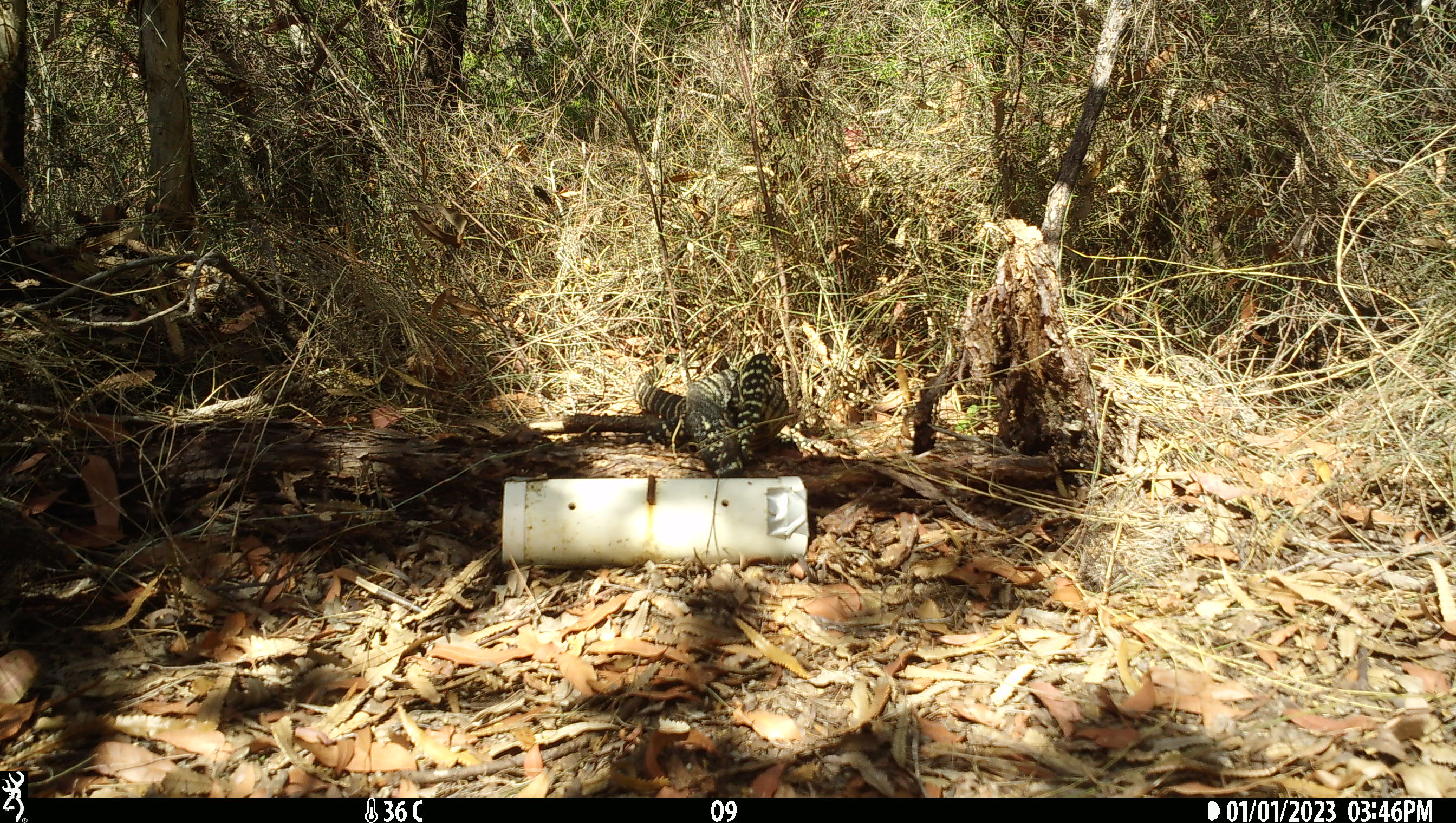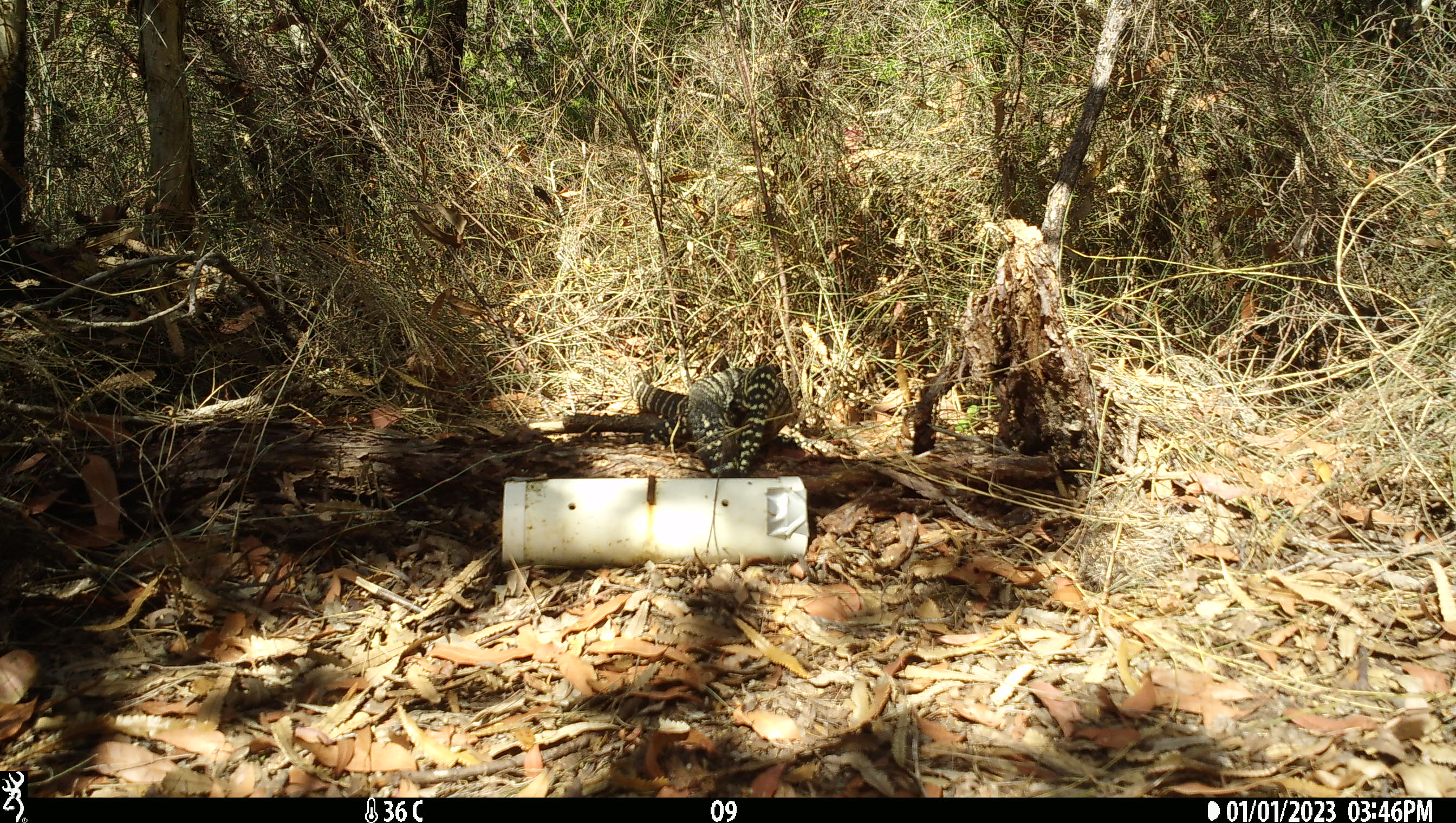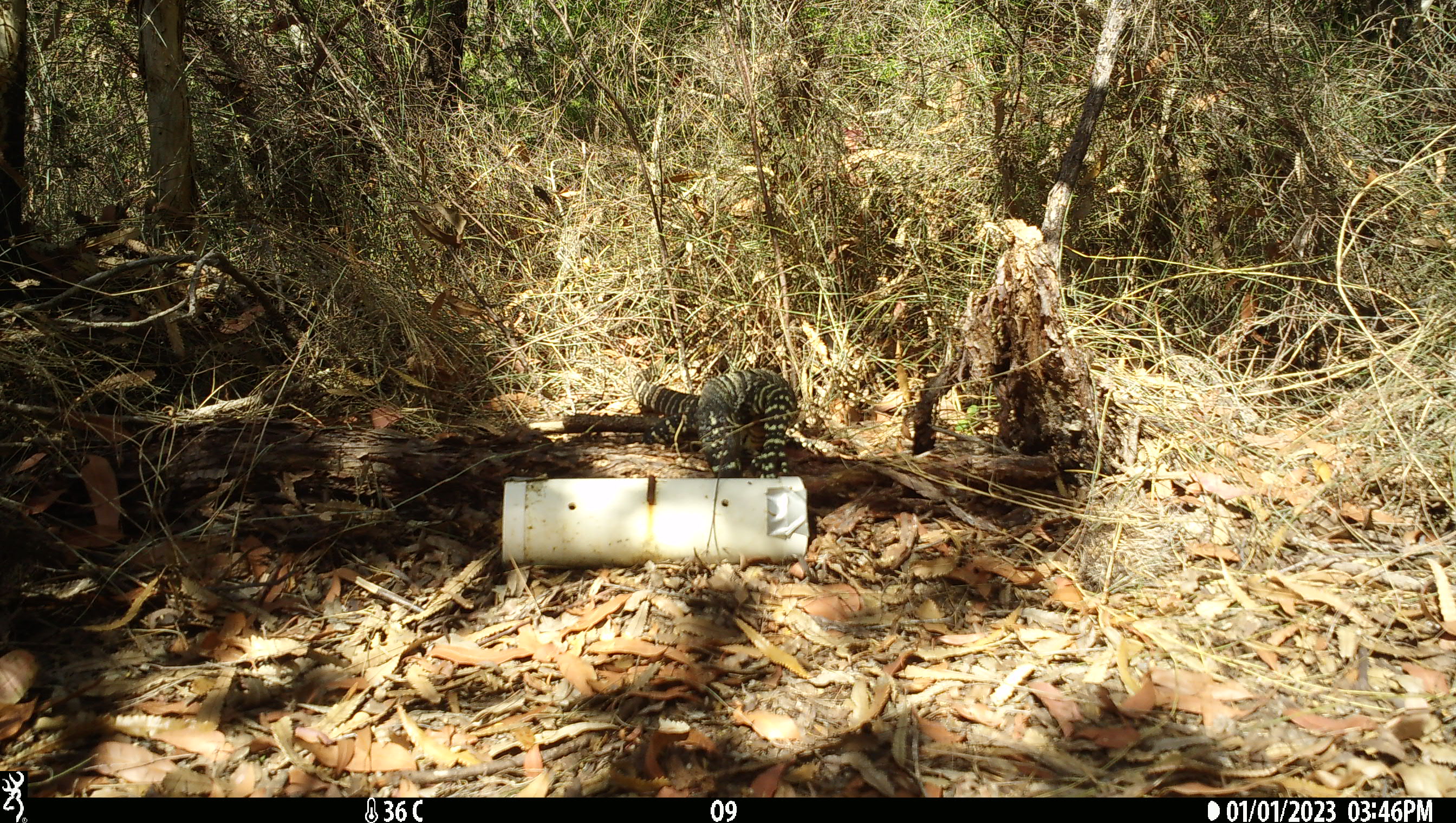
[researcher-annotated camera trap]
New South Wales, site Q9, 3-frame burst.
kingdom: Animalia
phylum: Chordata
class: Reptilia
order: Squamata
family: Varanidae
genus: Varanus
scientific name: Varanus varius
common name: lace monitor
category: goanna